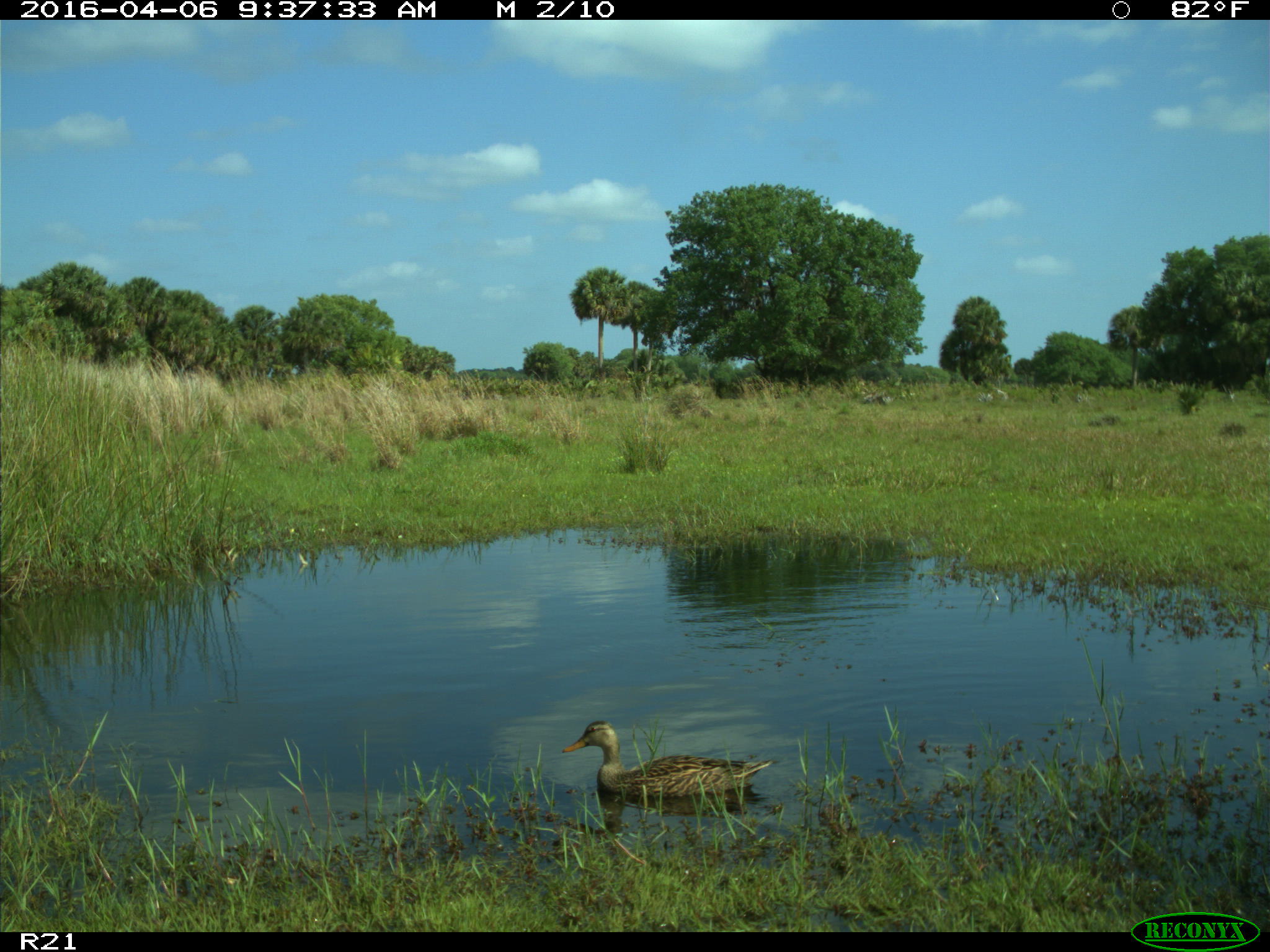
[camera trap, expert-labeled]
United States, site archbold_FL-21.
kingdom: Animalia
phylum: Chordata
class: Aves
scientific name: Aves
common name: birds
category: unidentified bird